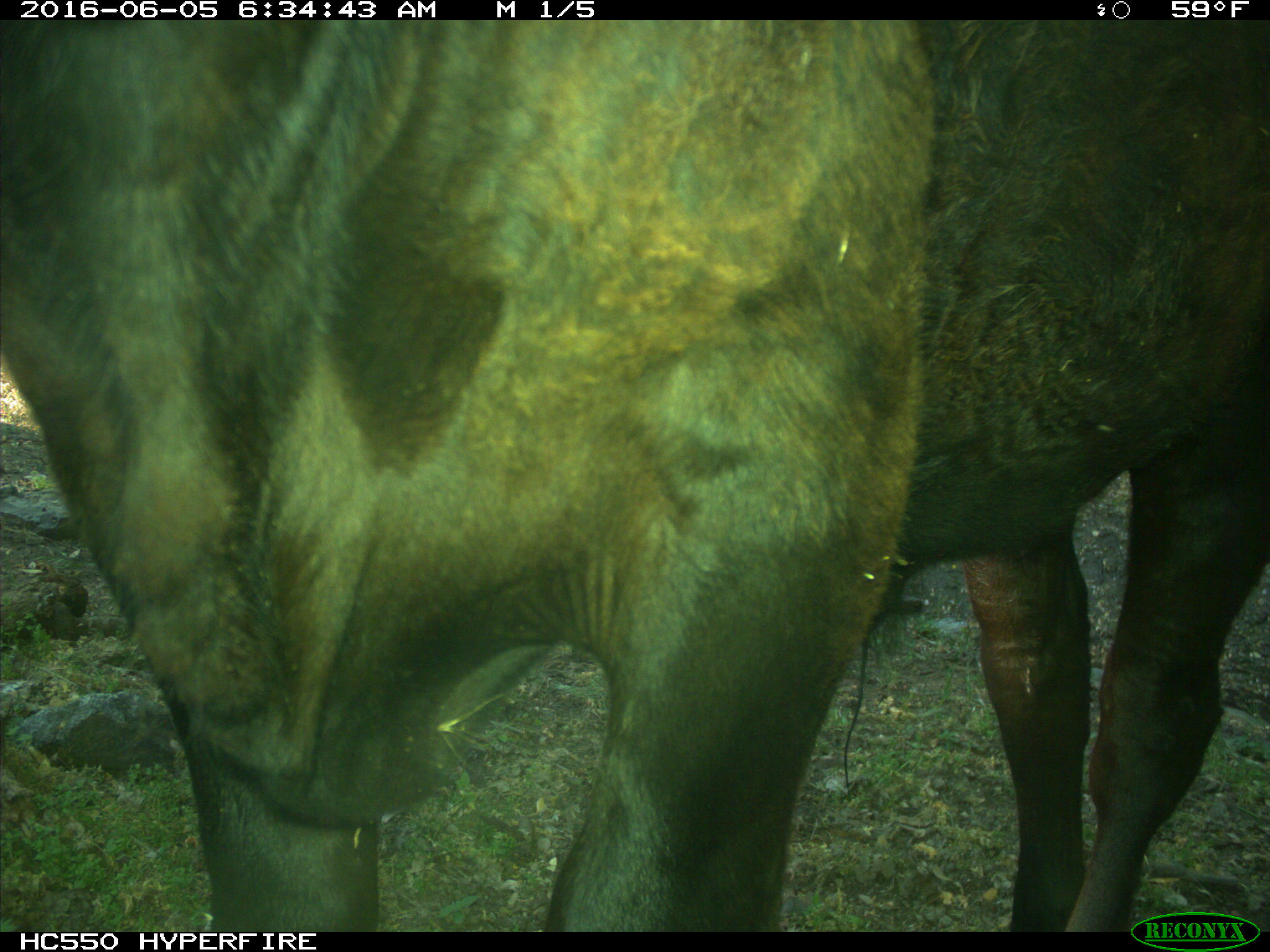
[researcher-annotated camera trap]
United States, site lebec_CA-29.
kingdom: Animalia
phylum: Chordata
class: Mammalia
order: Artiodactyla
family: Bovidae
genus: Bos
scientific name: Bos taurus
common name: domestic cow